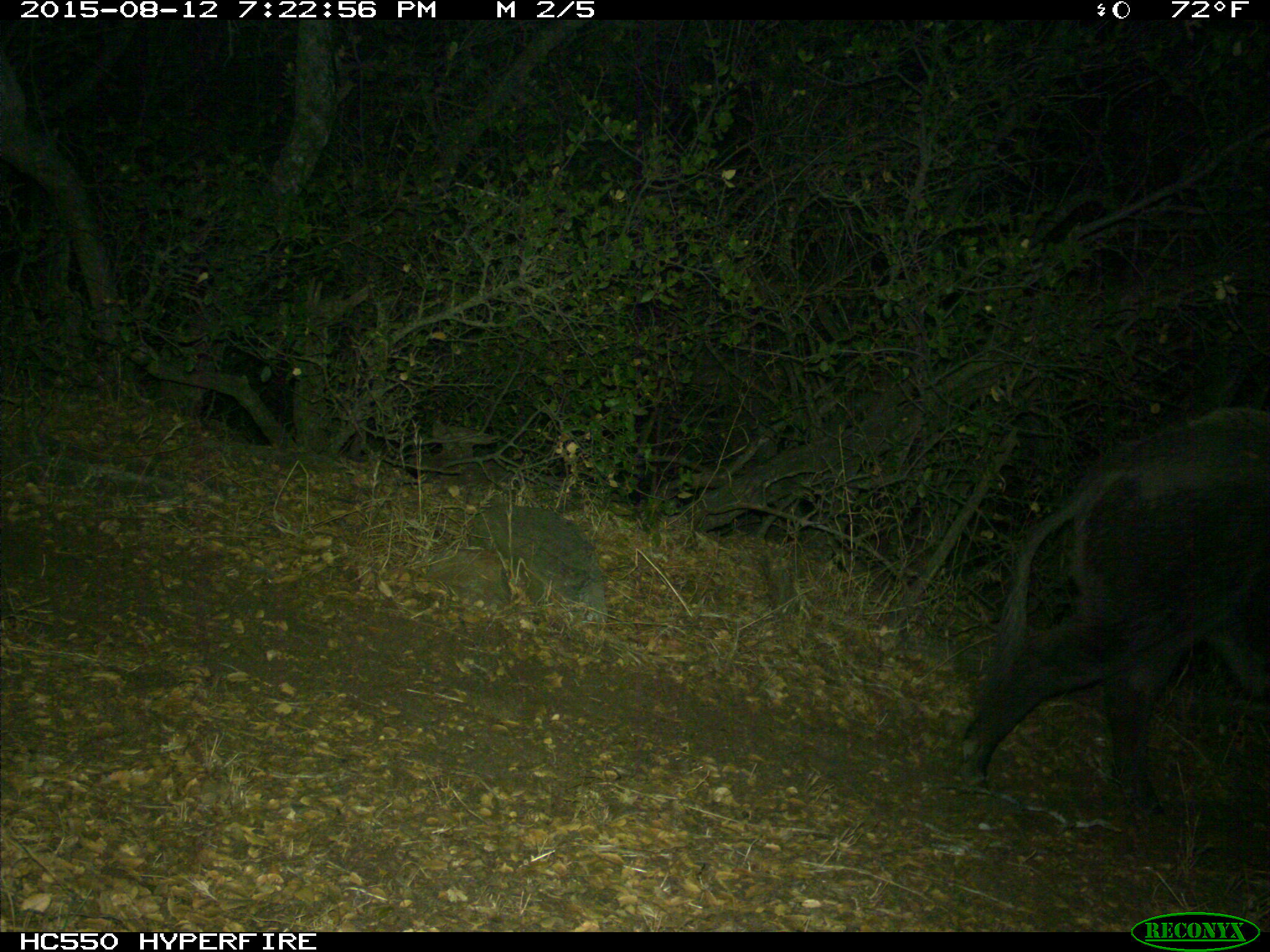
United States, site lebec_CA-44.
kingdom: Animalia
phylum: Chordata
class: Mammalia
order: Artiodactyla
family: Suidae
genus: Sus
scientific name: Sus scrofa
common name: wild boar